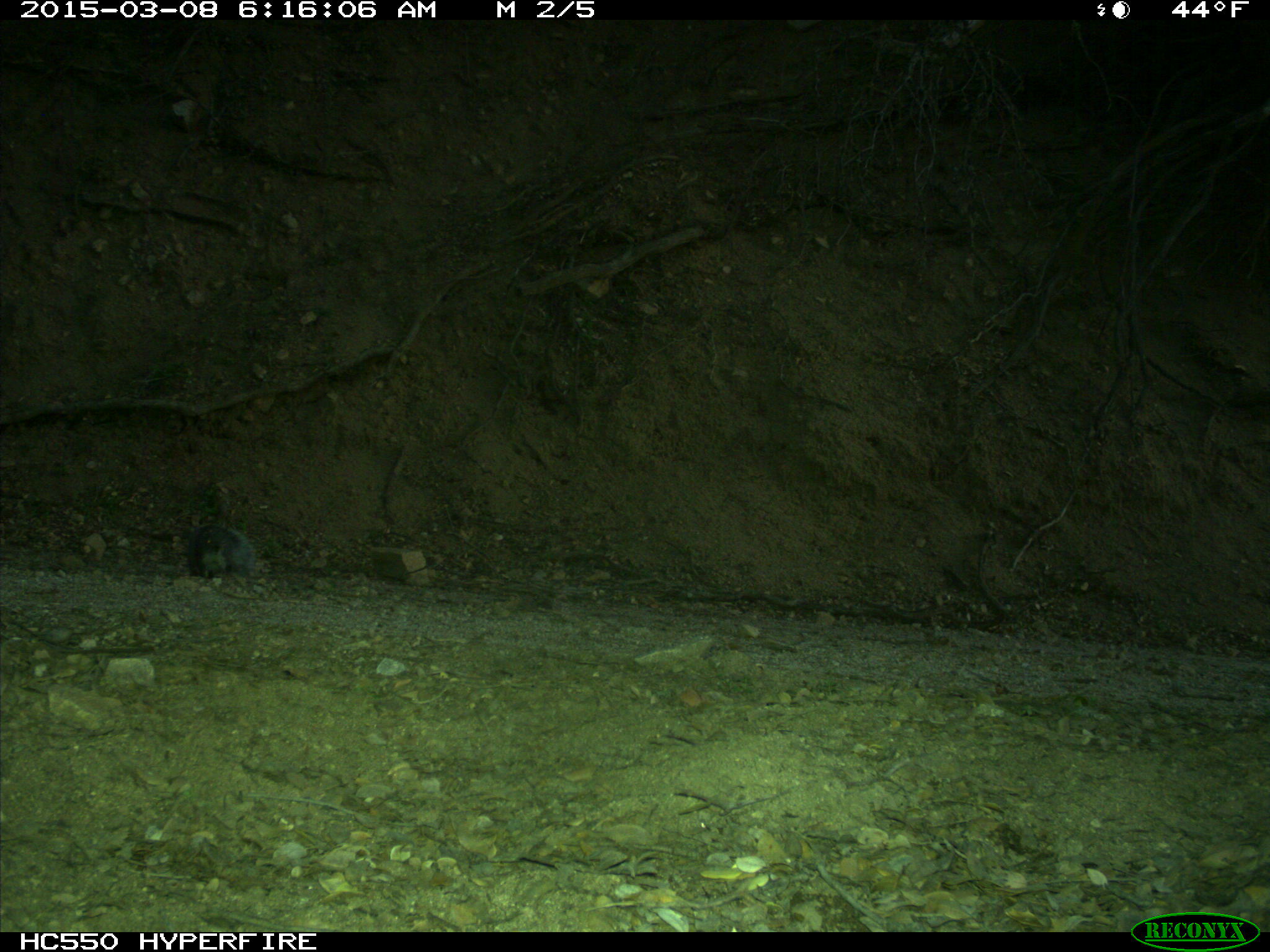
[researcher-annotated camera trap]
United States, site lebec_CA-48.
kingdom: Animalia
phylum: Chordata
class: Mammalia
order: Rodentia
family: Sciuridae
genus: Sciurus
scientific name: Sciurus carolinensis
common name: eastern gray squirrel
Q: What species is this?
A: Sciurus carolinensis (eastern gray squirrel).